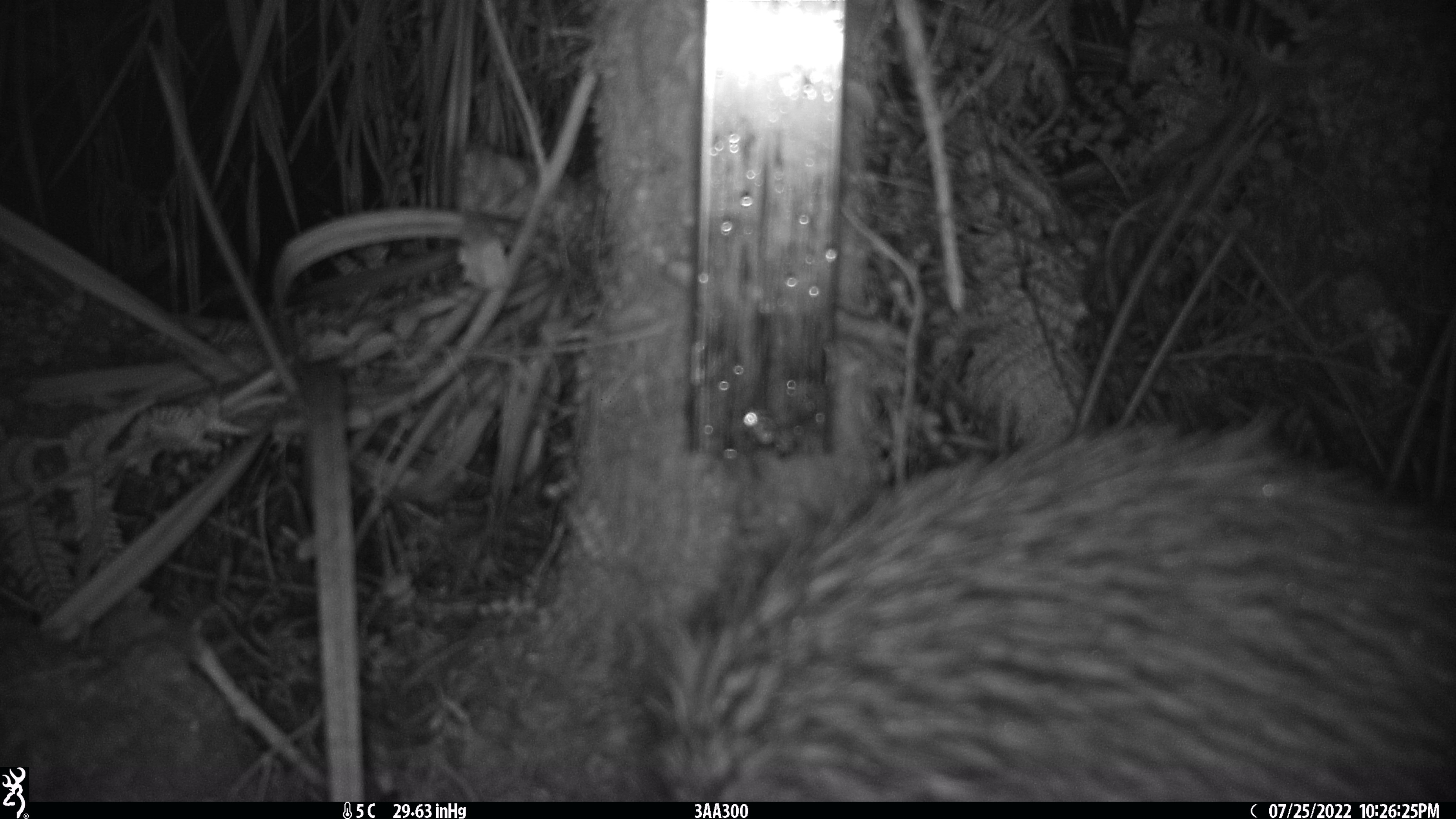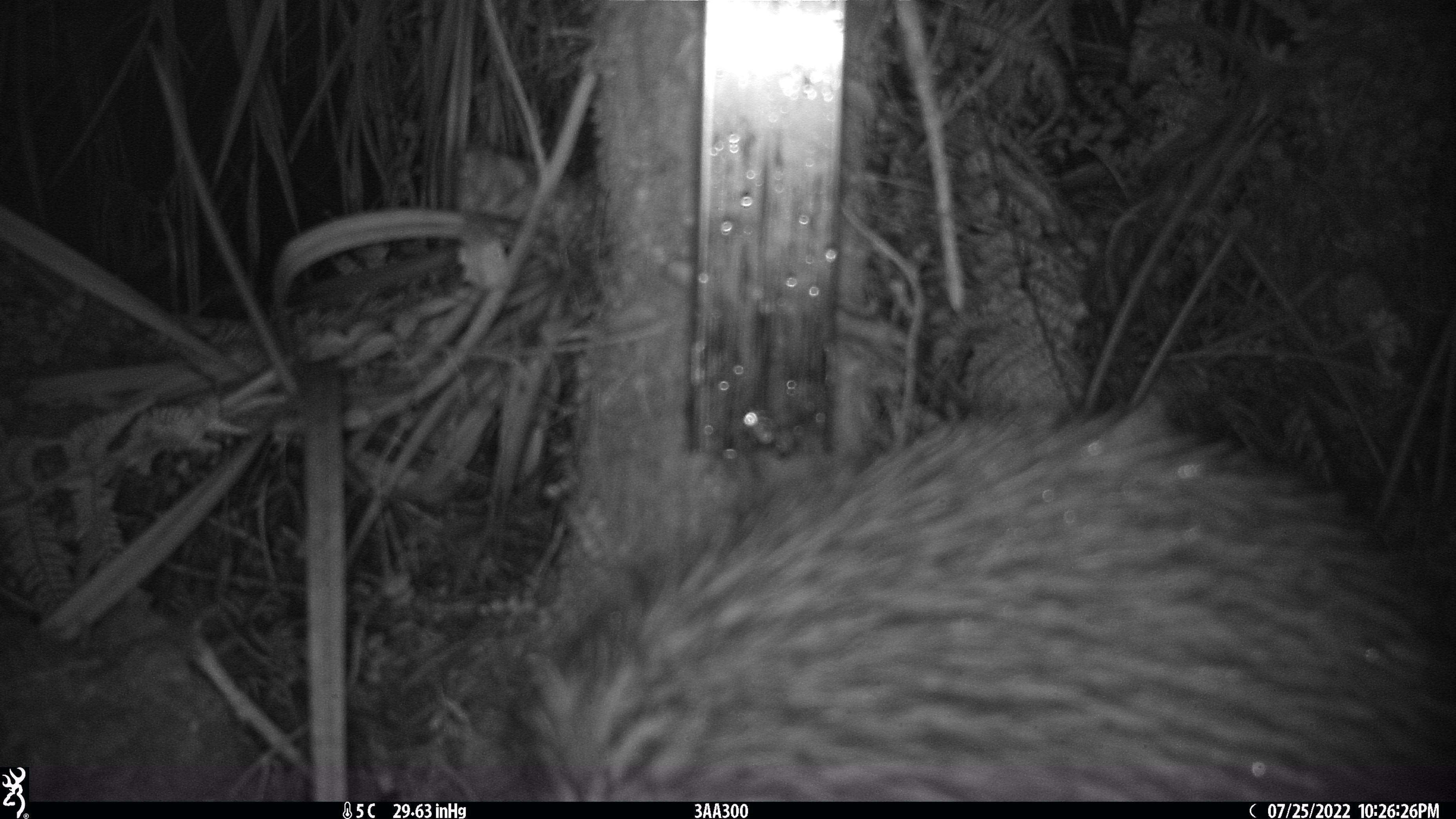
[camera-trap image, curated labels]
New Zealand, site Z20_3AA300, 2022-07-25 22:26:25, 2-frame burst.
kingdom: Animalia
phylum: Chordata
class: Aves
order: Apterygiformes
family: Apterygidae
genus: Apteryx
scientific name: Apteryx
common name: kiwi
Kiwi (Apteryx).